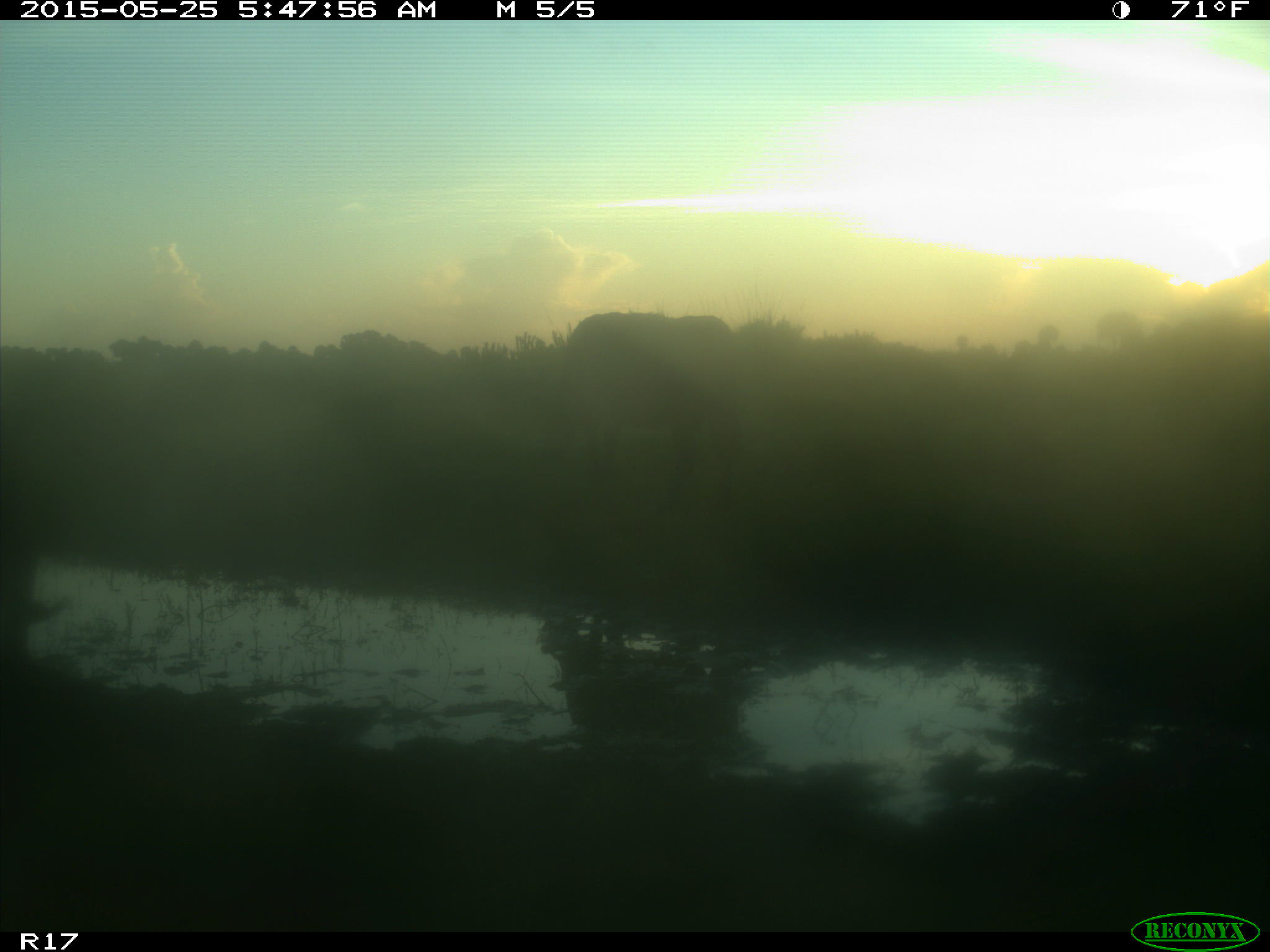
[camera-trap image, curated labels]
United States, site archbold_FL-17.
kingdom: Animalia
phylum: Chordata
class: Mammalia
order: Artiodactyla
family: Bovidae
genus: Bos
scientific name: Bos taurus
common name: domestic cow